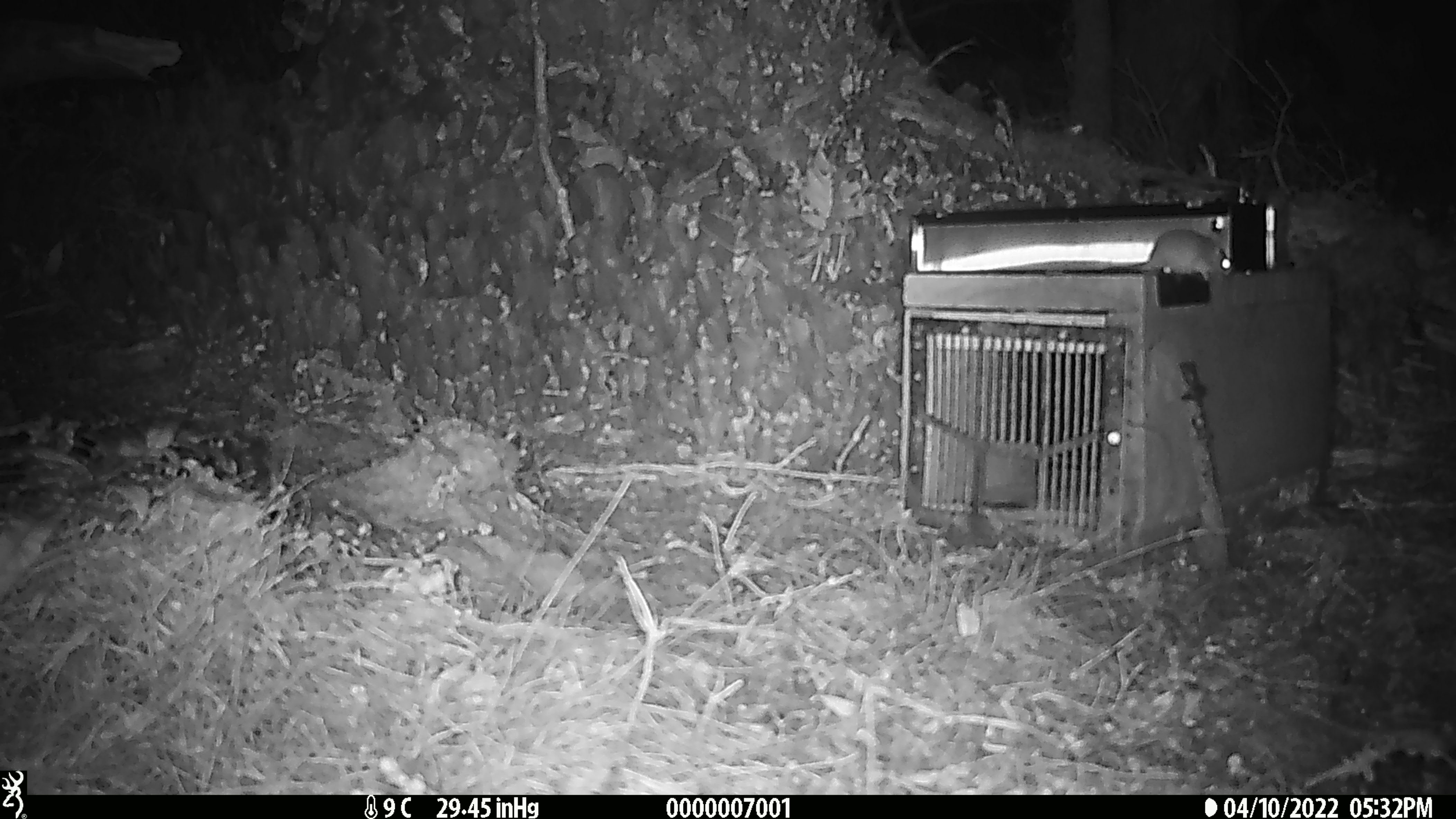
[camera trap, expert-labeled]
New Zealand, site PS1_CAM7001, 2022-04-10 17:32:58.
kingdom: Animalia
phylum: Chordata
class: Mammalia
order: Rodentia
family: Muridae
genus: Mus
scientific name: Mus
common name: mouse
Mouse (Mus).